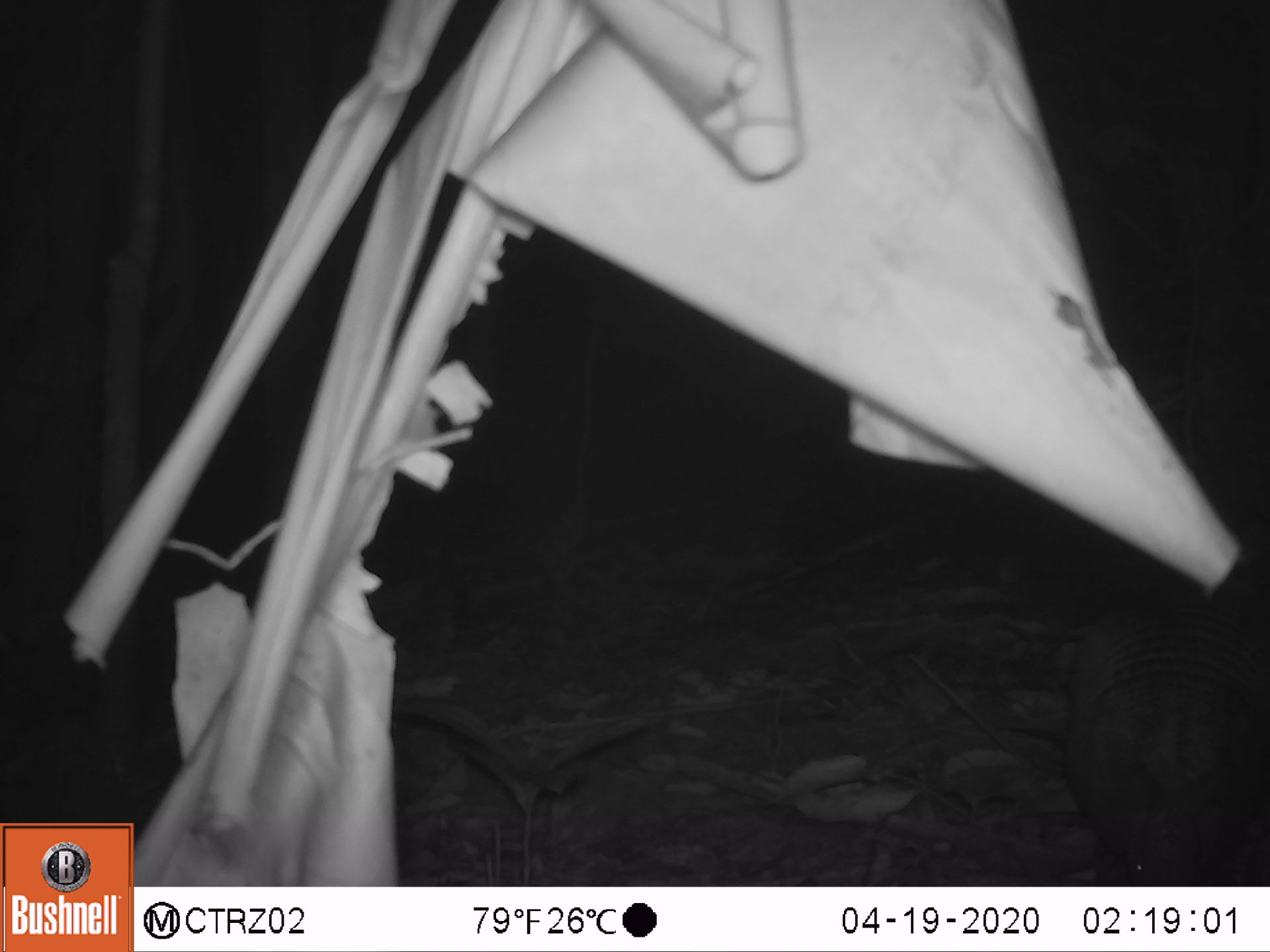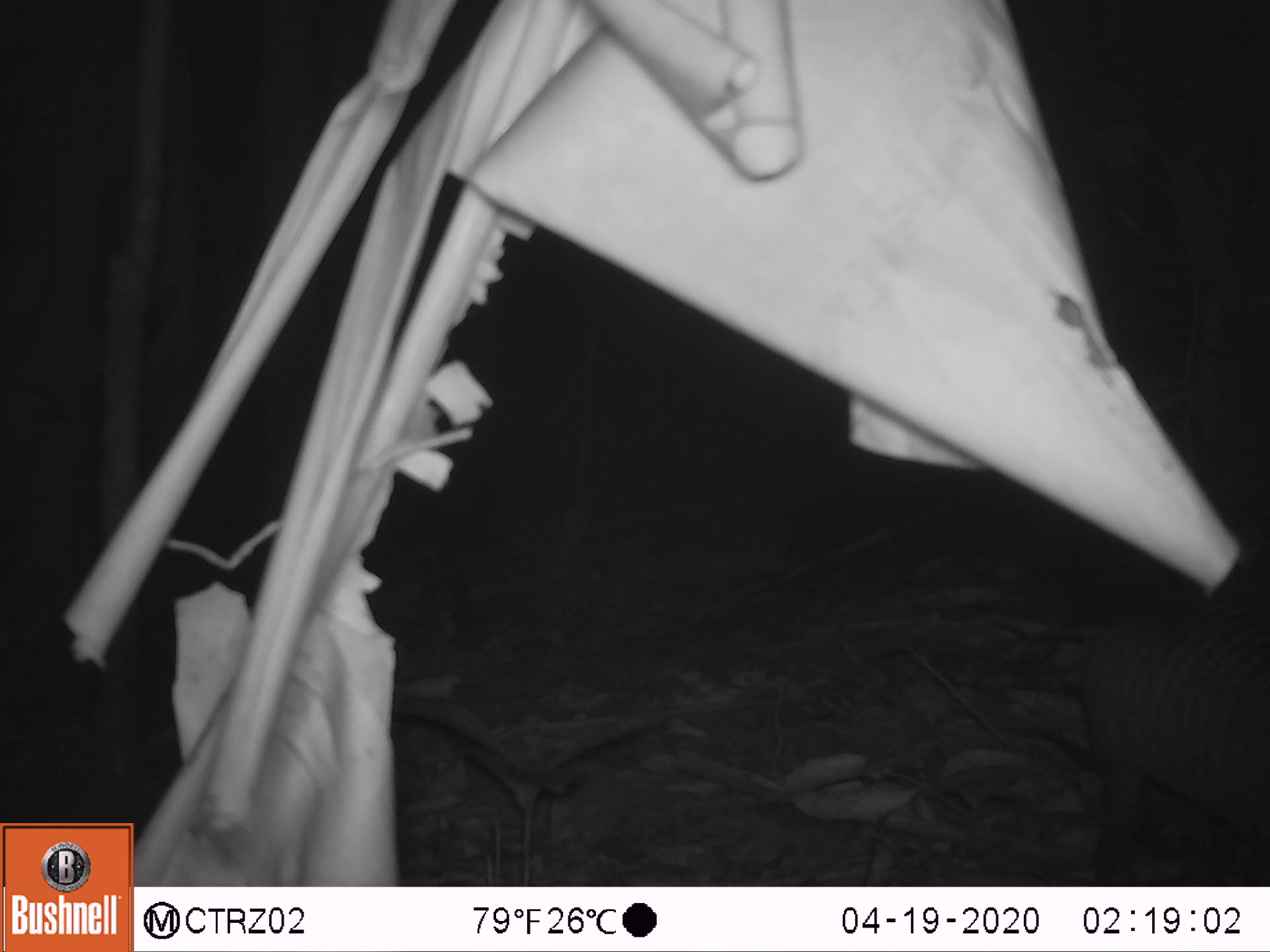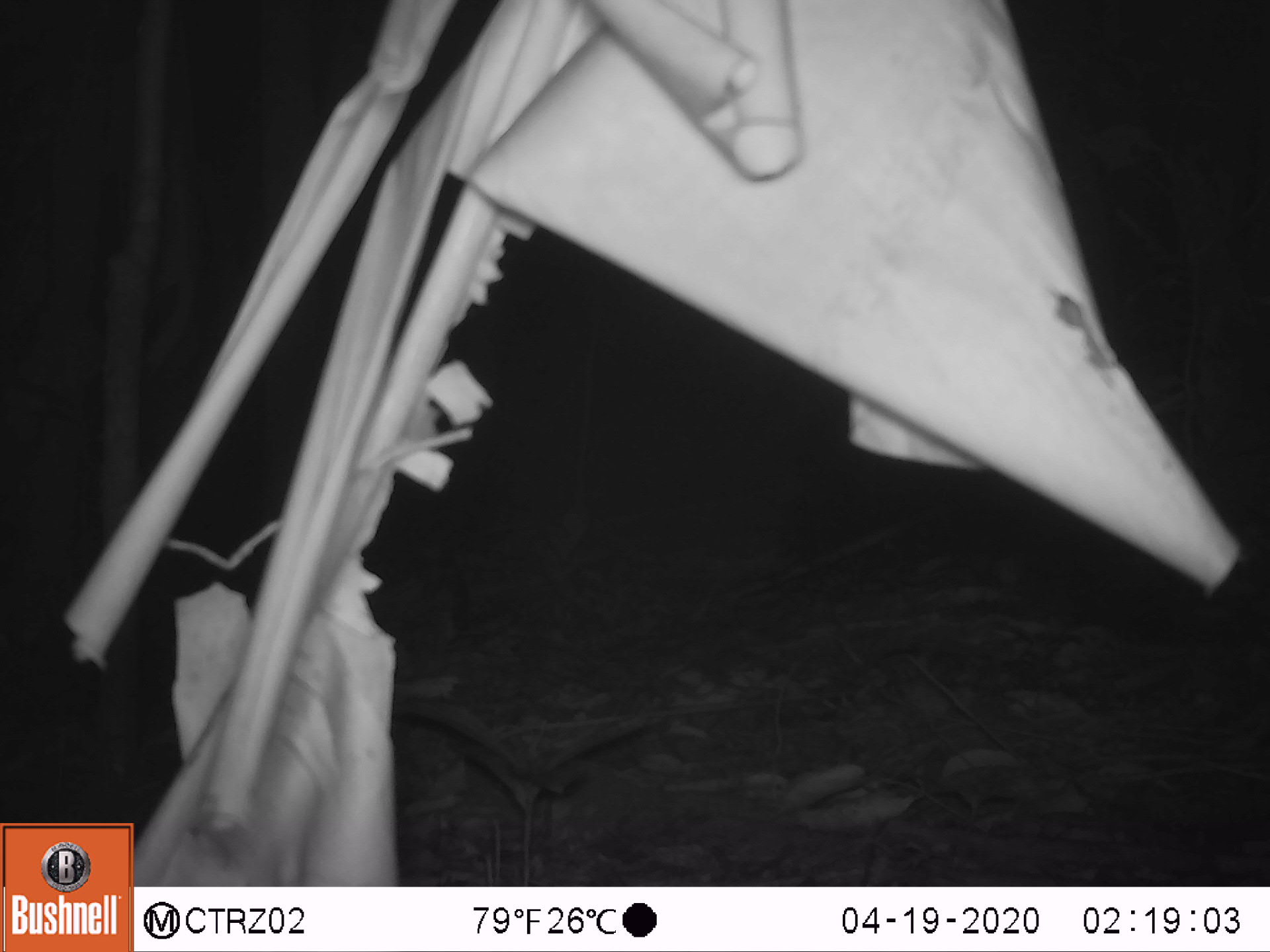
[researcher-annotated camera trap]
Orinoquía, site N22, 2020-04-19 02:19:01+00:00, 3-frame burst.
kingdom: Animalia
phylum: Chordata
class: Mammalia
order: Cingulata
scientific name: Cingulata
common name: armadillo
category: unknown armadillo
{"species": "unknown armadillo (armadillo) (Cingulata)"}